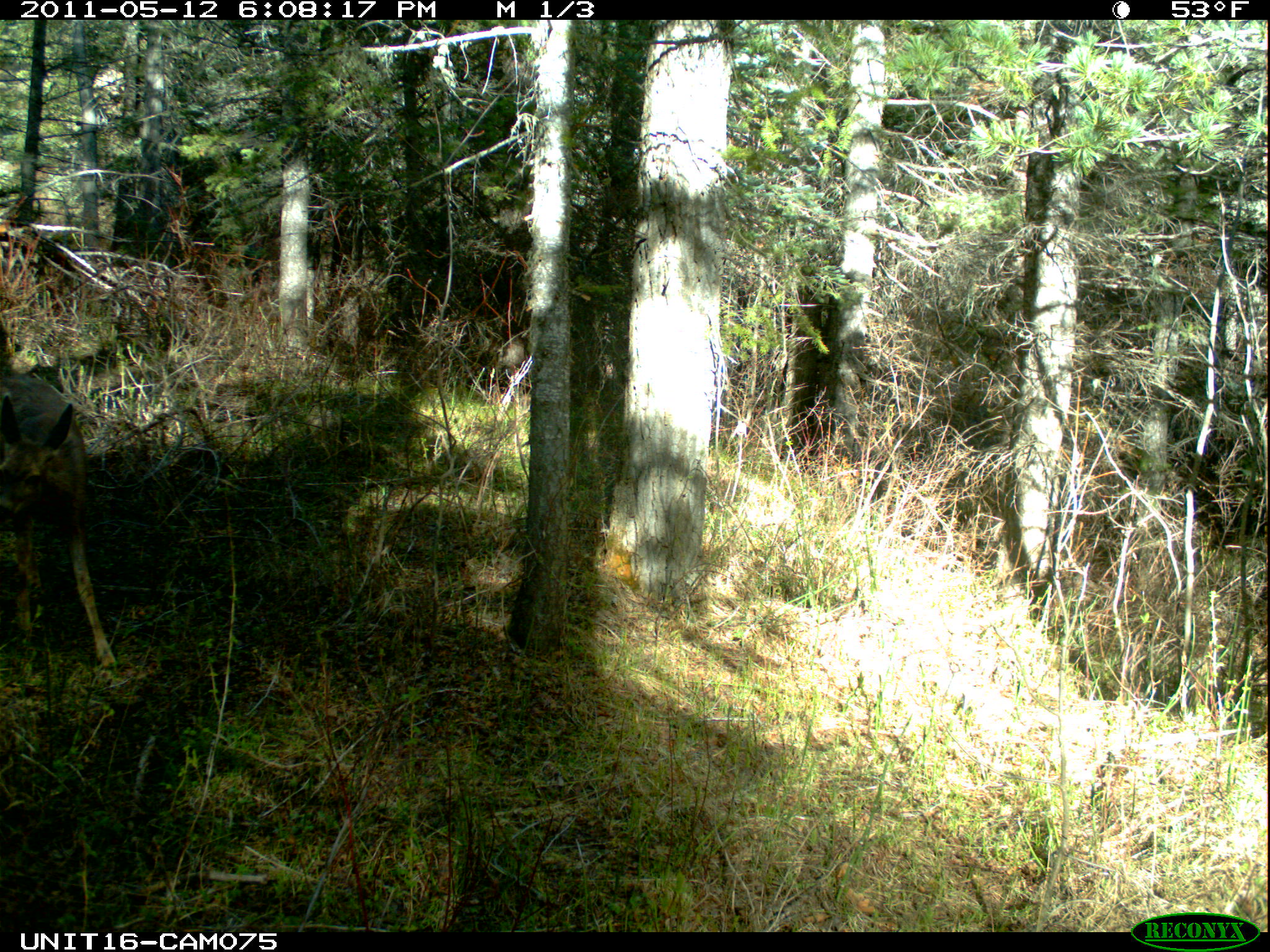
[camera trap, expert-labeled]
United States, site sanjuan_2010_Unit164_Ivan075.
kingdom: Animalia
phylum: Chordata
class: Mammalia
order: Artiodactyla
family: Cervidae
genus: Odocoileus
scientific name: Odocoileus hemionus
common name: mule deer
Odocoileus hemionus (mule deer).